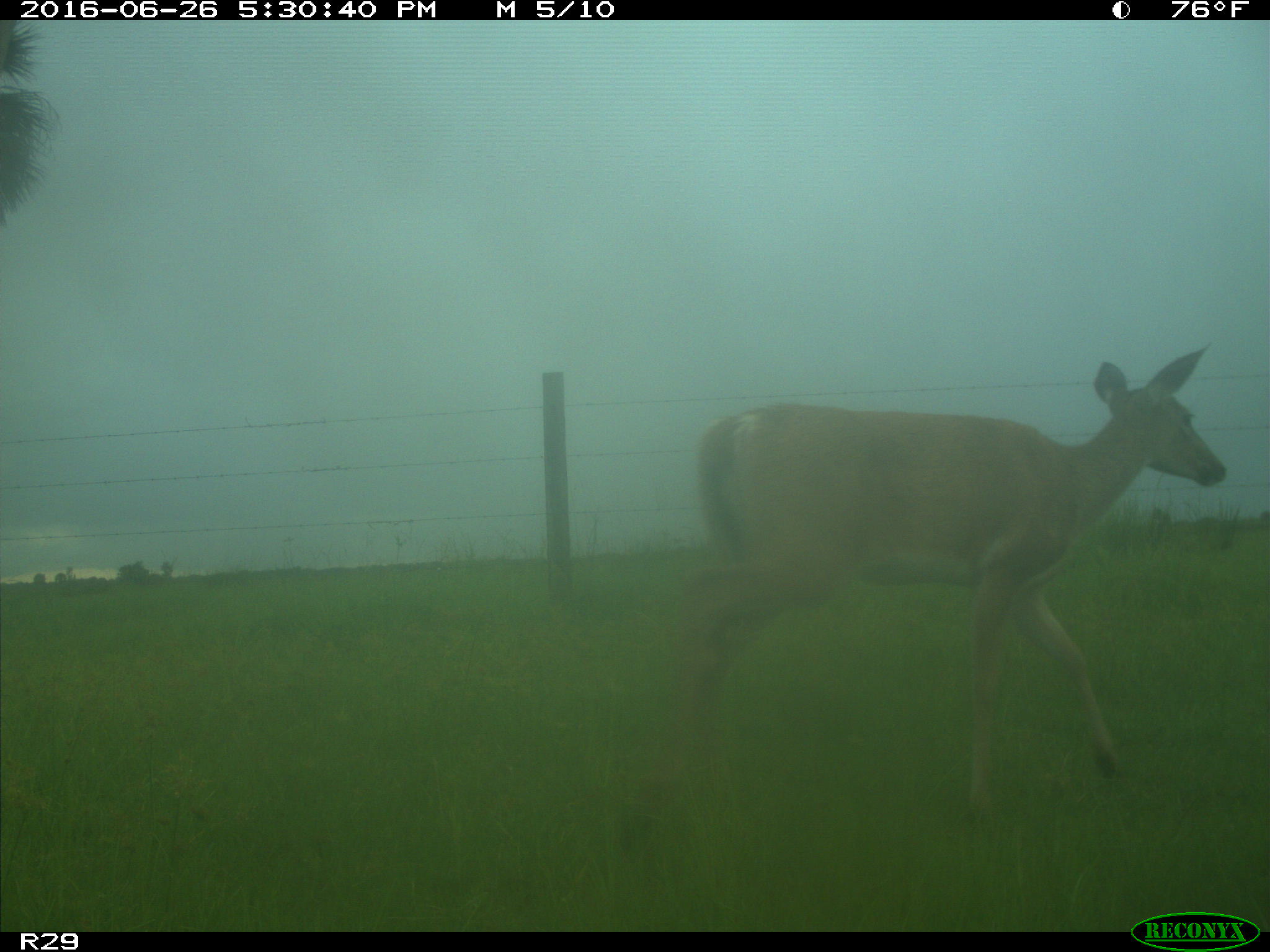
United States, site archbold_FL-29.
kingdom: Animalia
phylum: Chordata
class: Mammalia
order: Artiodactyla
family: Cervidae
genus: Odocoileus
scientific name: Odocoileus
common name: deer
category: unidentified deer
Unidentified deer (deer) (Odocoileus).